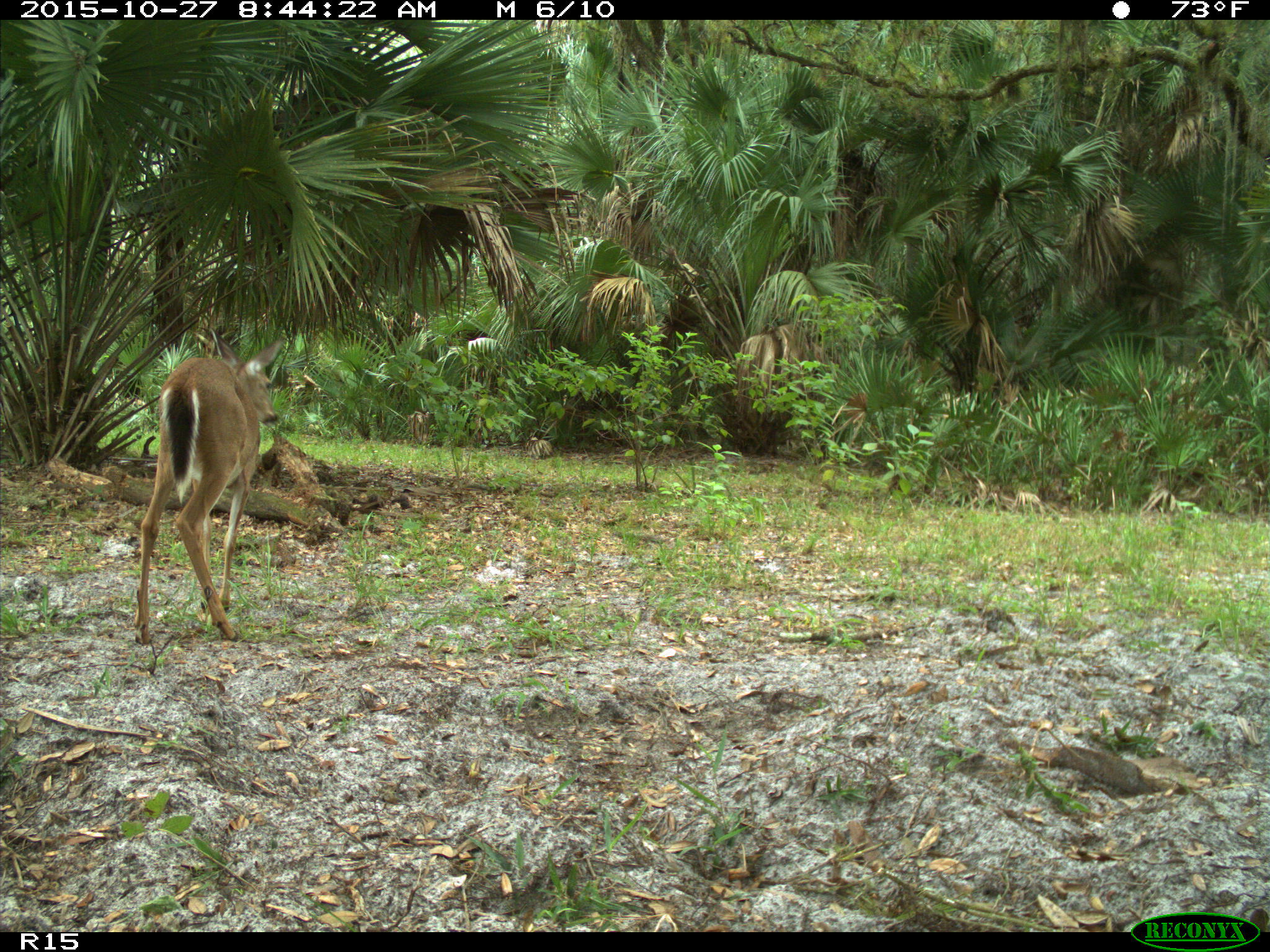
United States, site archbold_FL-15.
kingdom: Animalia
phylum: Chordata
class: Mammalia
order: Artiodactyla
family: Cervidae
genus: Odocoileus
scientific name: Odocoileus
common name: deer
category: unidentified deer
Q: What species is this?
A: Unidentified deer (deer) (Odocoileus).